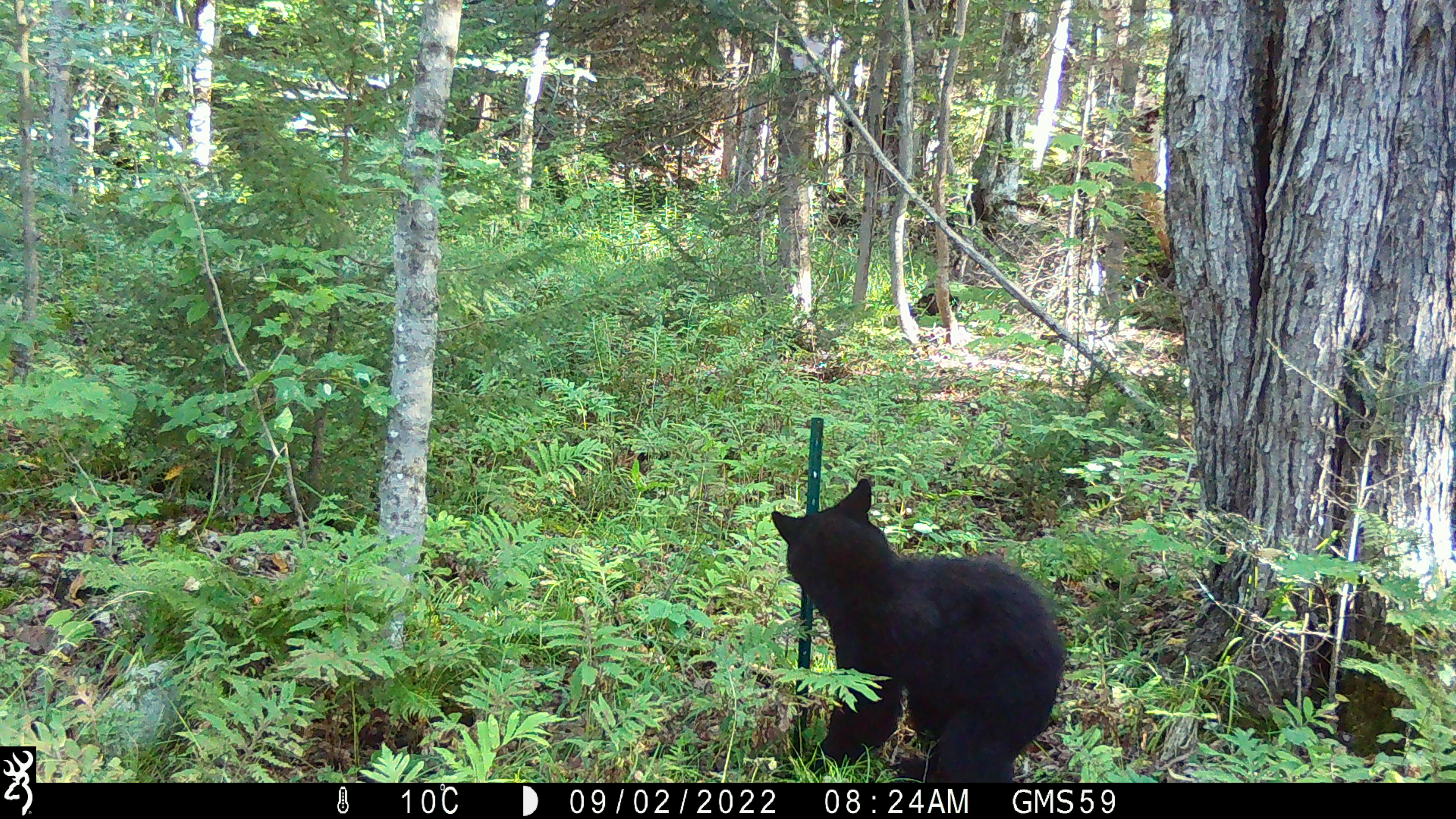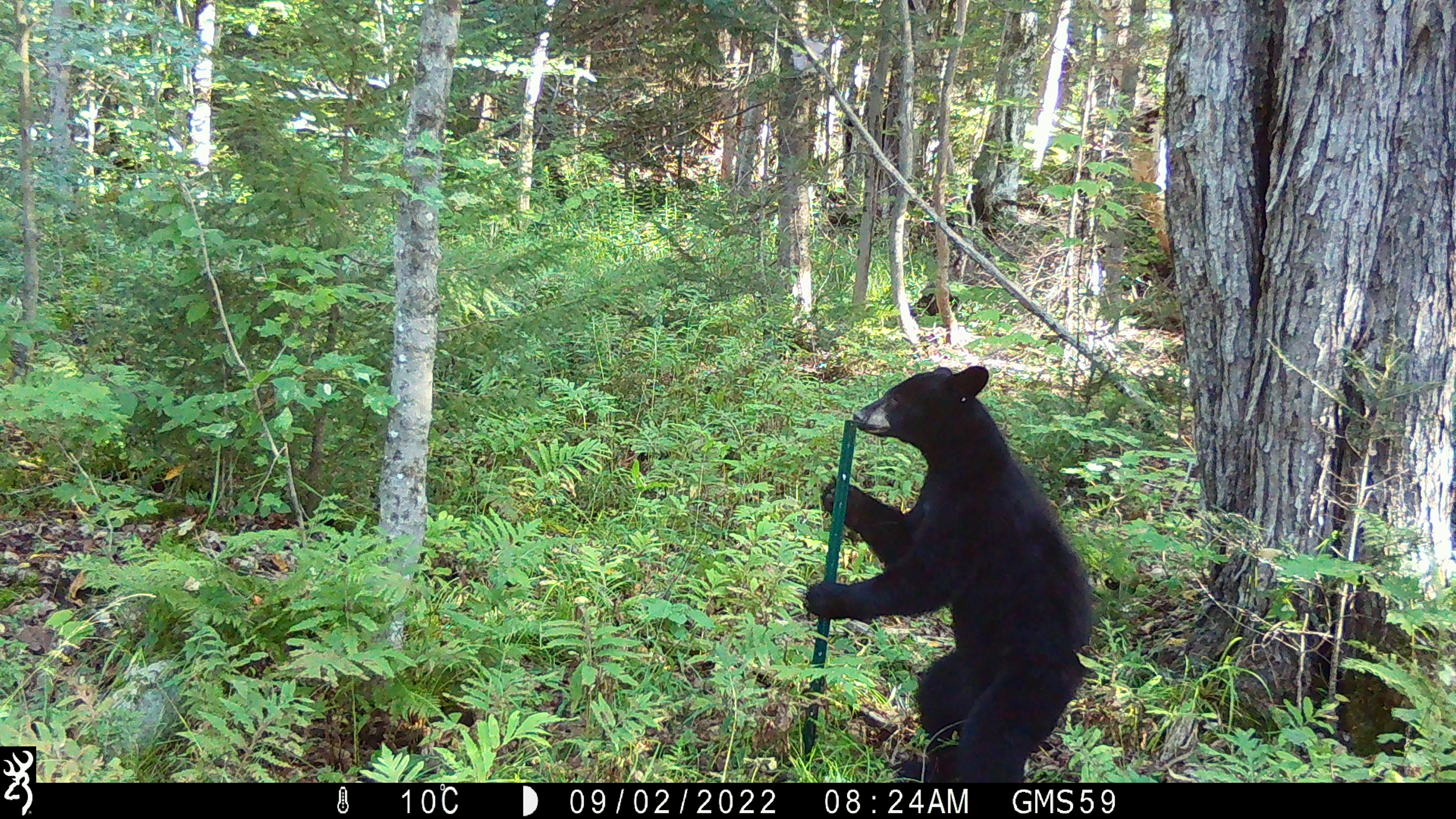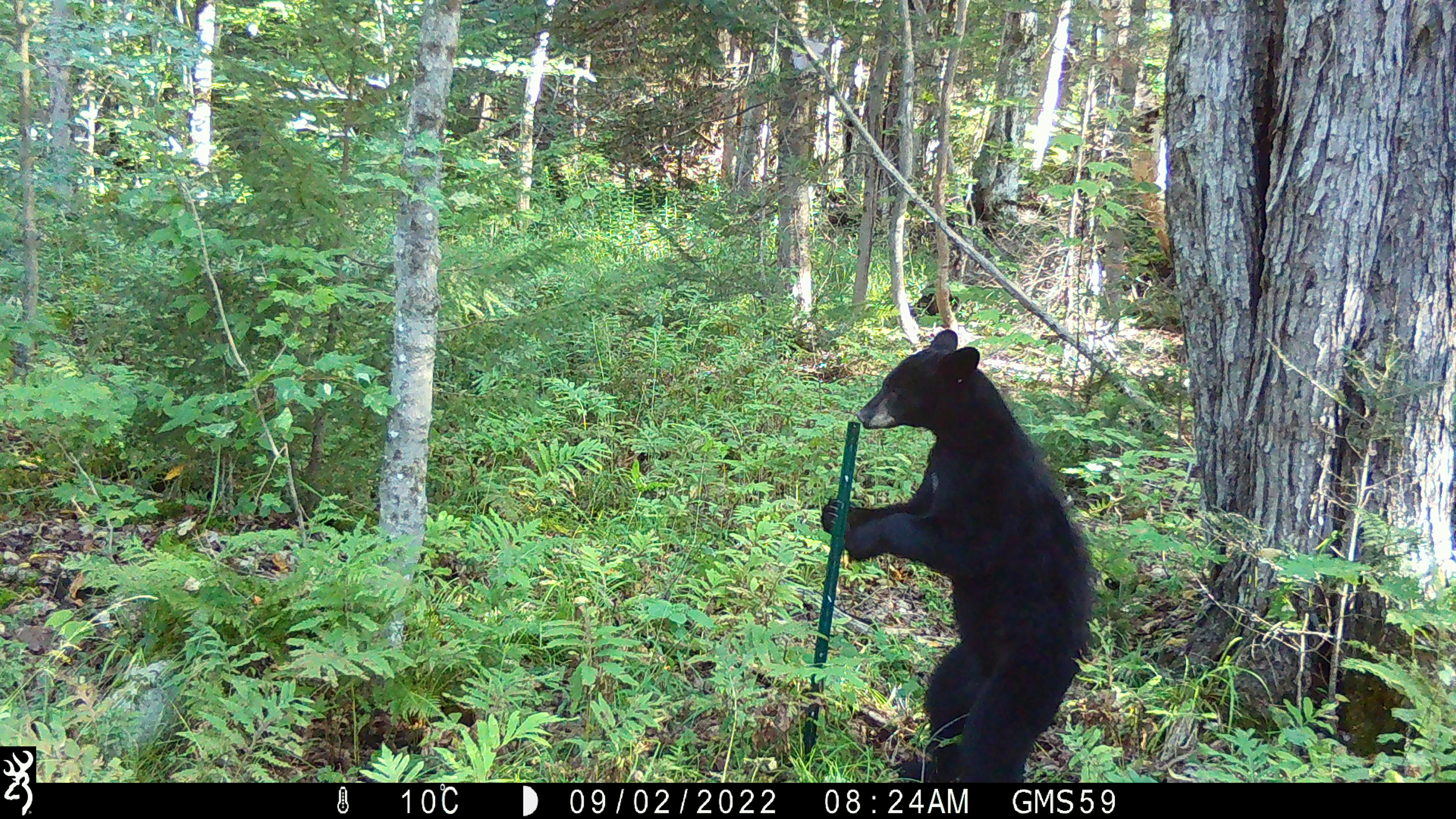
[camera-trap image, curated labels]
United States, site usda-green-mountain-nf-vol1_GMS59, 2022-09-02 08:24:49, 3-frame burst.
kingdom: Animalia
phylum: Chordata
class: Mammalia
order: Carnivora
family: Ursidae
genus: Ursus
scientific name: Ursus americanus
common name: black bear